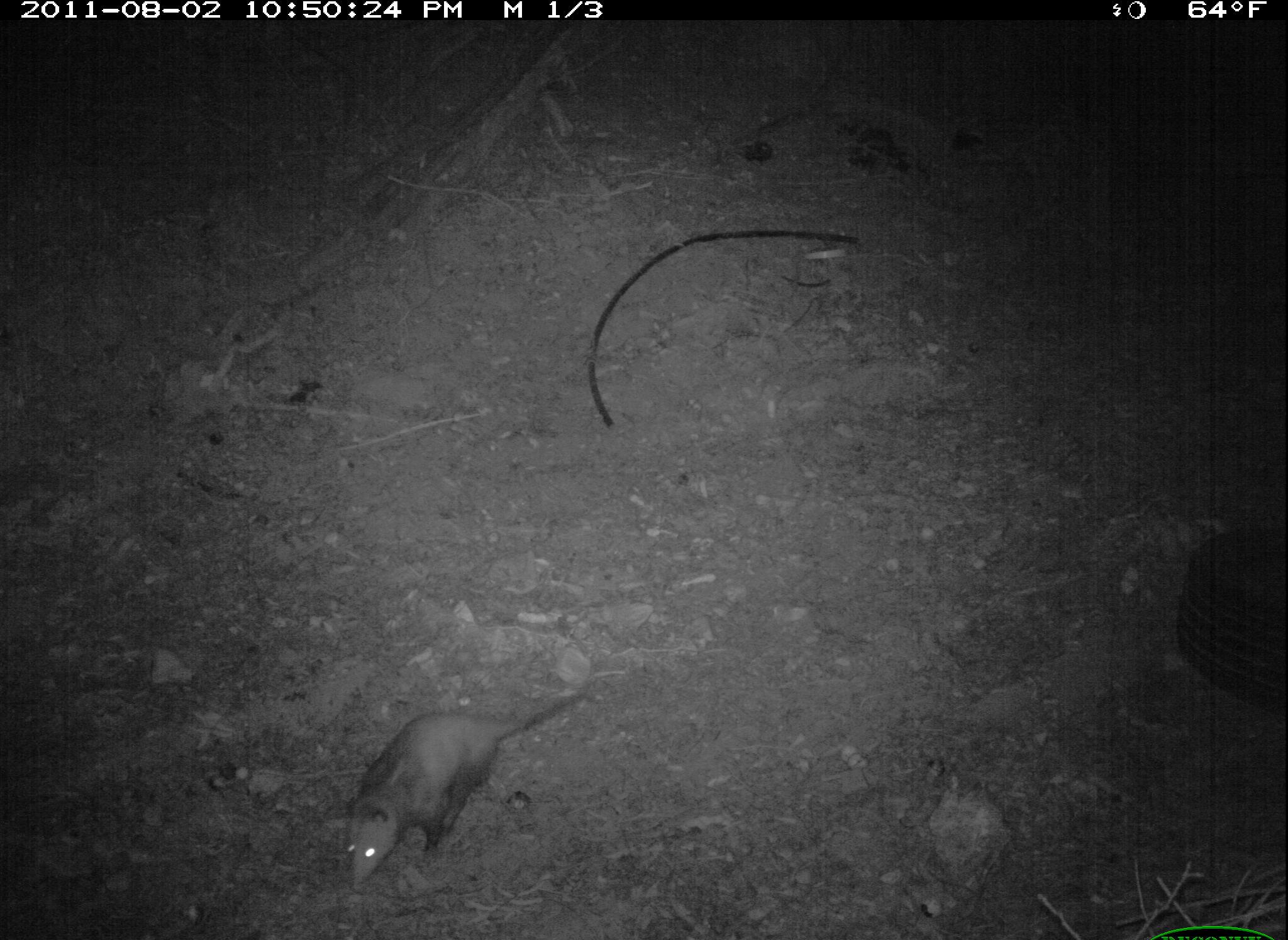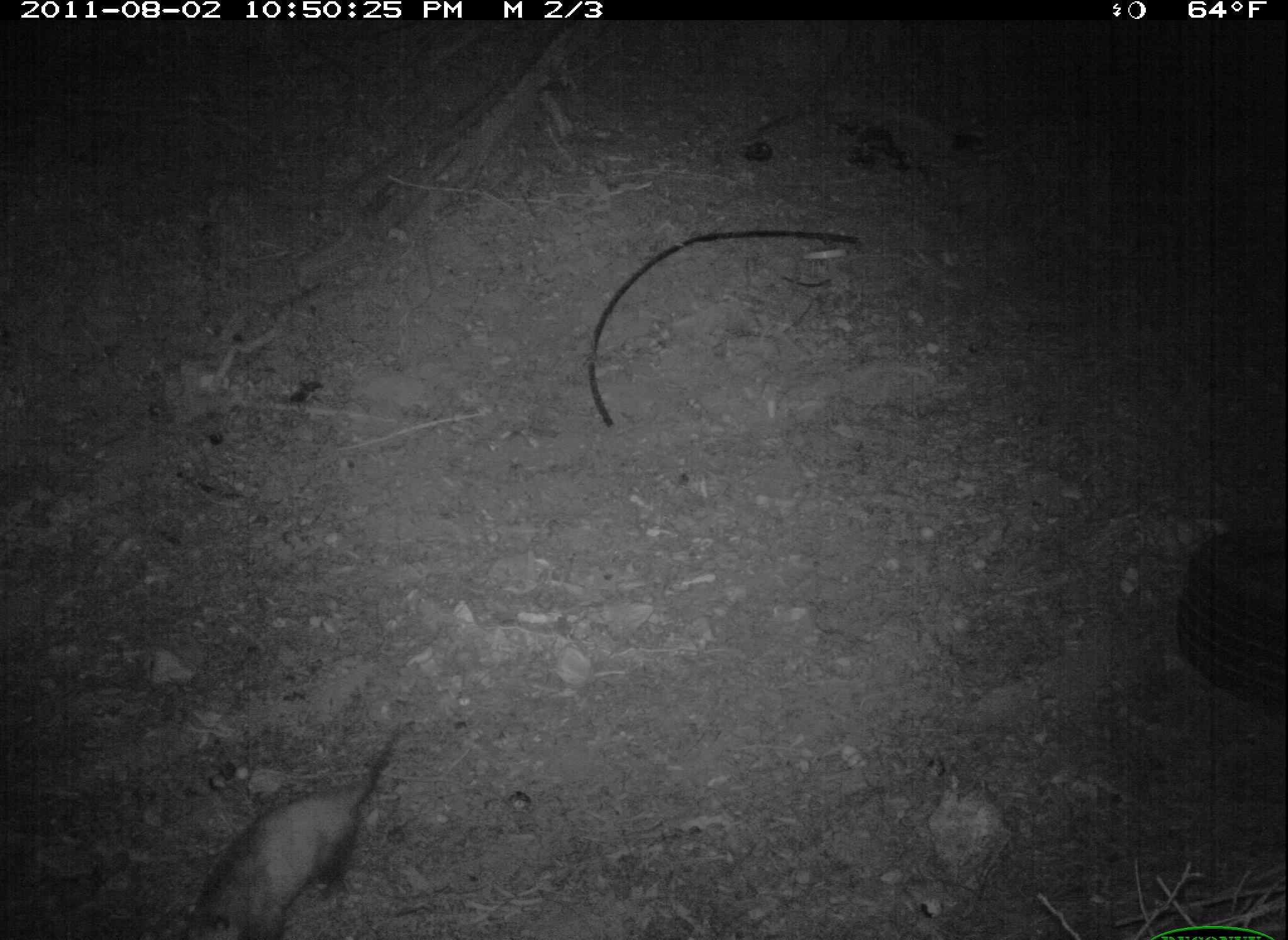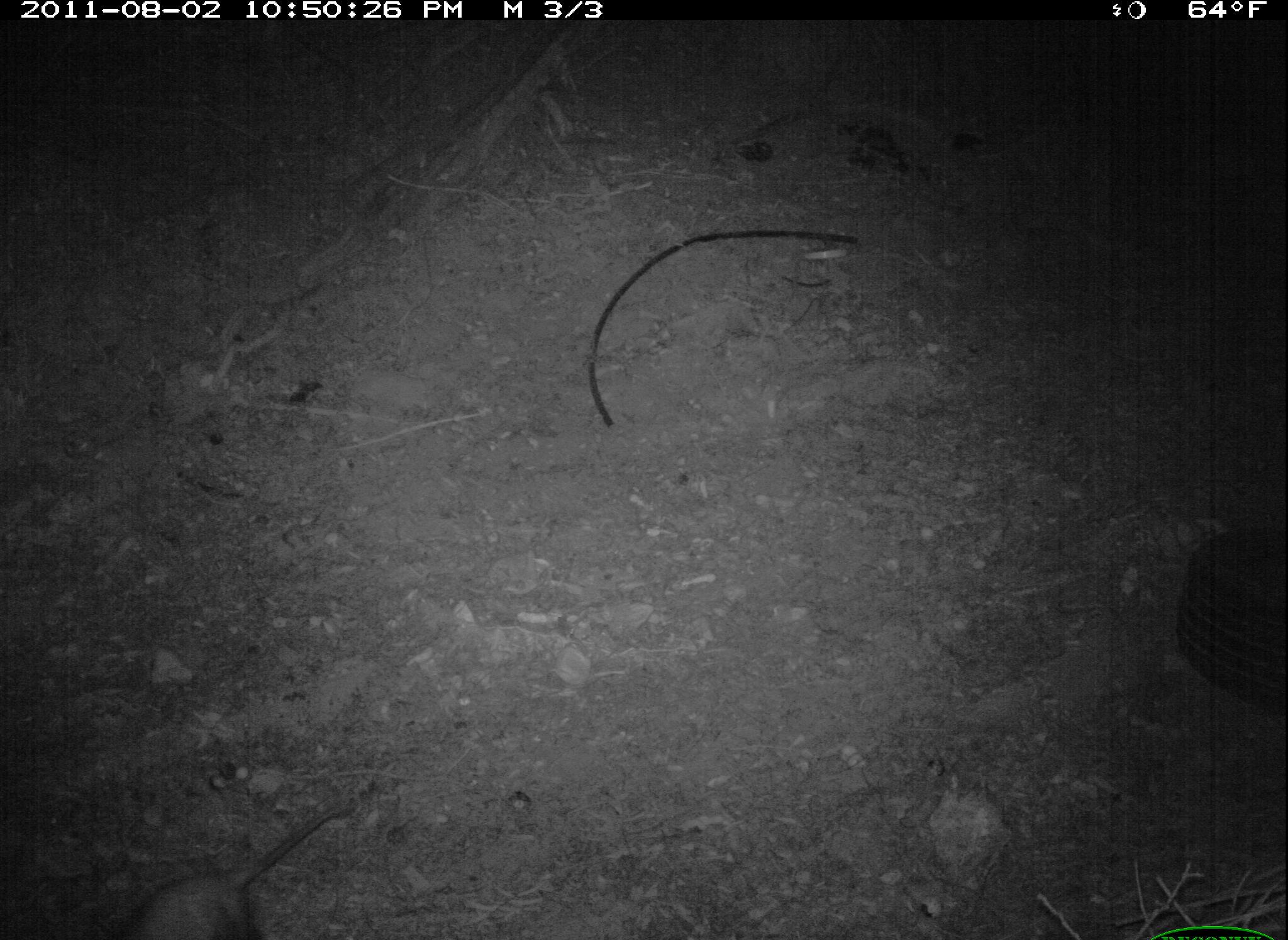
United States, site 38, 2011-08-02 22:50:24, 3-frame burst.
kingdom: Animalia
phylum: Chordata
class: Mammalia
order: Didelphimorphia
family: Didelphidae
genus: Didelphis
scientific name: Didelphis virginiana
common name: virginia opossum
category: opossum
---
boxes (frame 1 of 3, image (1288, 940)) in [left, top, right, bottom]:
opossum: [326, 670, 625, 894]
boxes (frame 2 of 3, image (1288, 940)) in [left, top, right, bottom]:
opossum: [179, 720, 423, 940]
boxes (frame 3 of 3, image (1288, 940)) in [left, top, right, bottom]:
opossum: [121, 783, 374, 940]